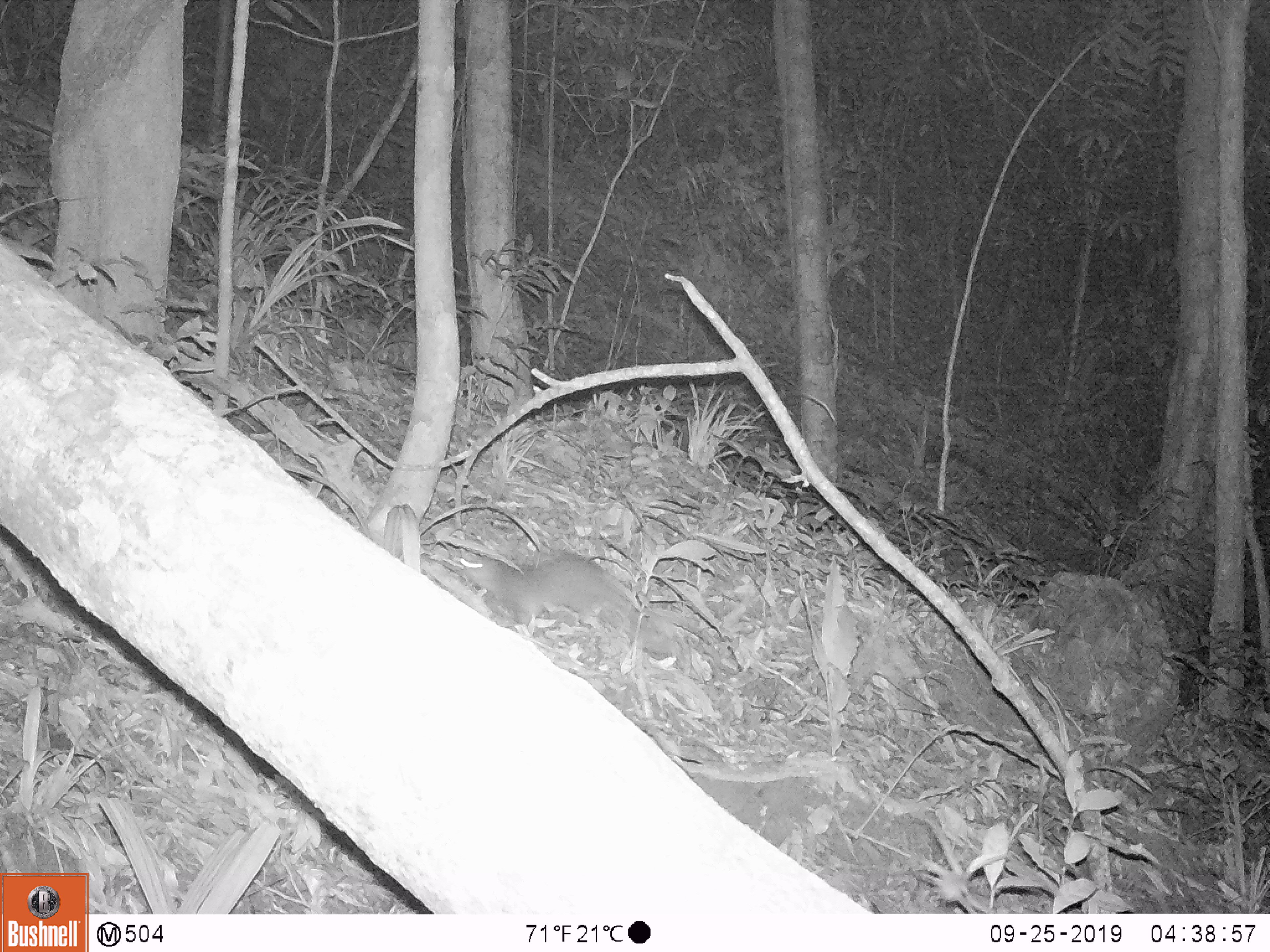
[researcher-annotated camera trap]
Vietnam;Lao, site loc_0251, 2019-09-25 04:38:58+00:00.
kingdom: Animalia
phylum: Chordata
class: Mammalia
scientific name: Mammalia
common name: mammal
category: unidentified small mammal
Unidentified small mammal (mammal) (Mammalia). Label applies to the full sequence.